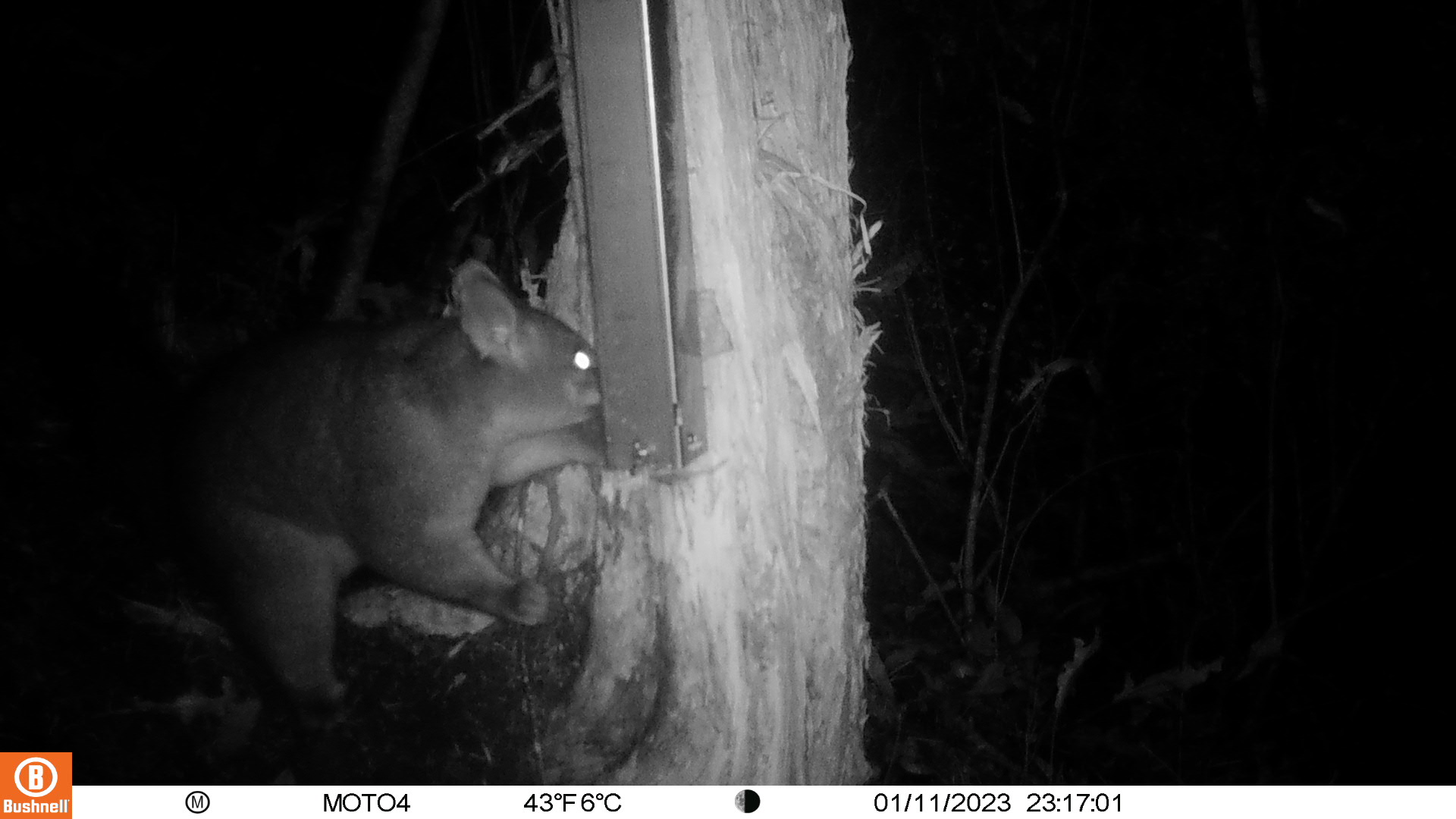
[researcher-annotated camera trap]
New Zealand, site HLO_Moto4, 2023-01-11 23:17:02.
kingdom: Animalia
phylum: Chordata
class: Mammalia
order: Diprotodontia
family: Phalangeridae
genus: Trichosurus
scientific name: Trichosurus vulpecula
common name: common brushtail possum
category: possum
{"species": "possum (common brushtail possum) (Trichosurus vulpecula)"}